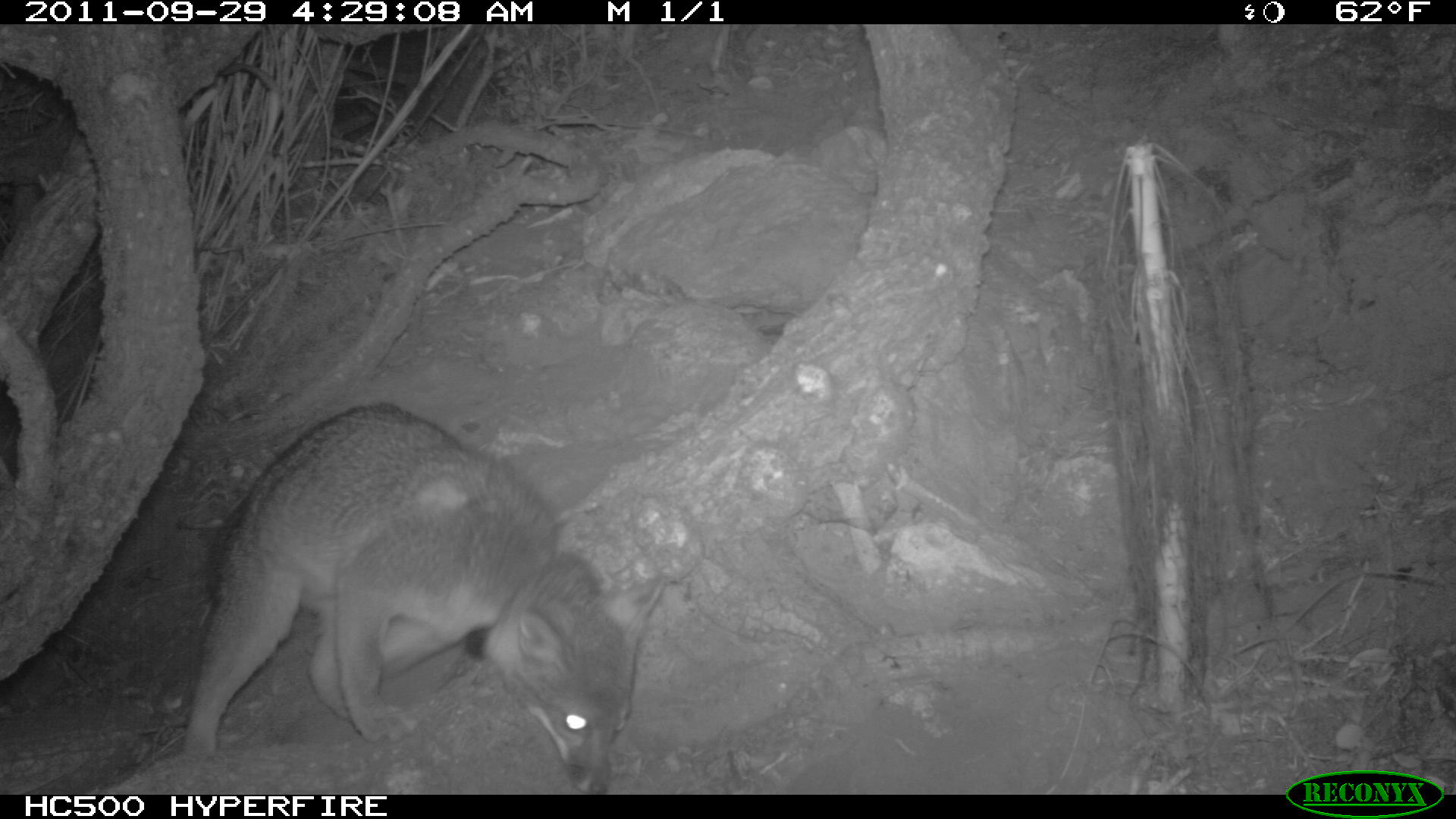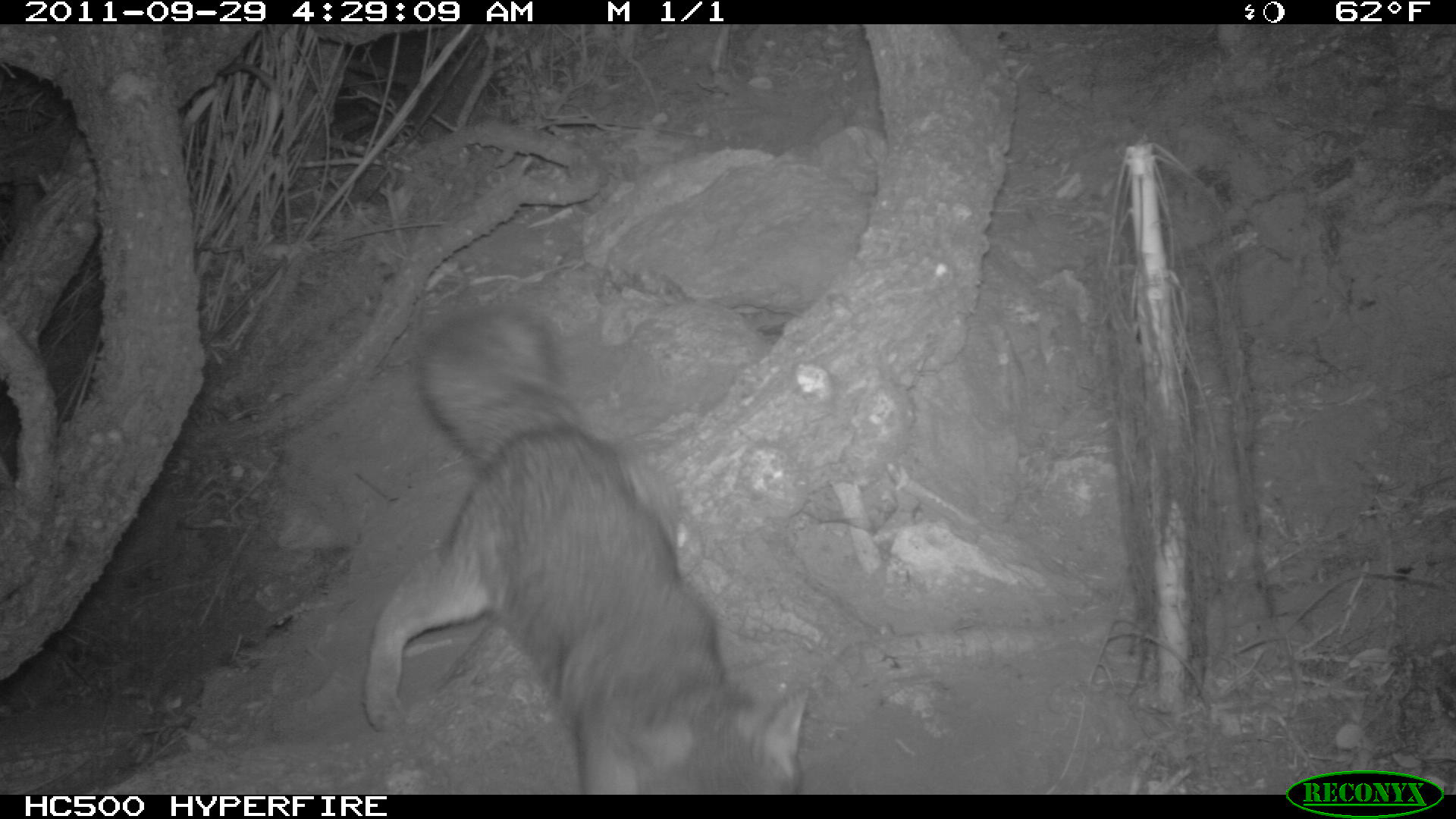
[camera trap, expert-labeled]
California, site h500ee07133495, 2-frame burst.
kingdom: Animalia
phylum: Chordata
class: Mammalia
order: Carnivora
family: Canidae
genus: Urocyon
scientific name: Urocyon littoralis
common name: island fox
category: fox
Fox (island fox) (Urocyon littoralis).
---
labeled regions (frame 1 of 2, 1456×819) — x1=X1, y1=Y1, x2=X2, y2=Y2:
fox: x1=183, y1=400, x2=668, y2=795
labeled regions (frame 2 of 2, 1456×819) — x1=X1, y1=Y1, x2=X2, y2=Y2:
fox: x1=362, y1=308, x2=808, y2=795